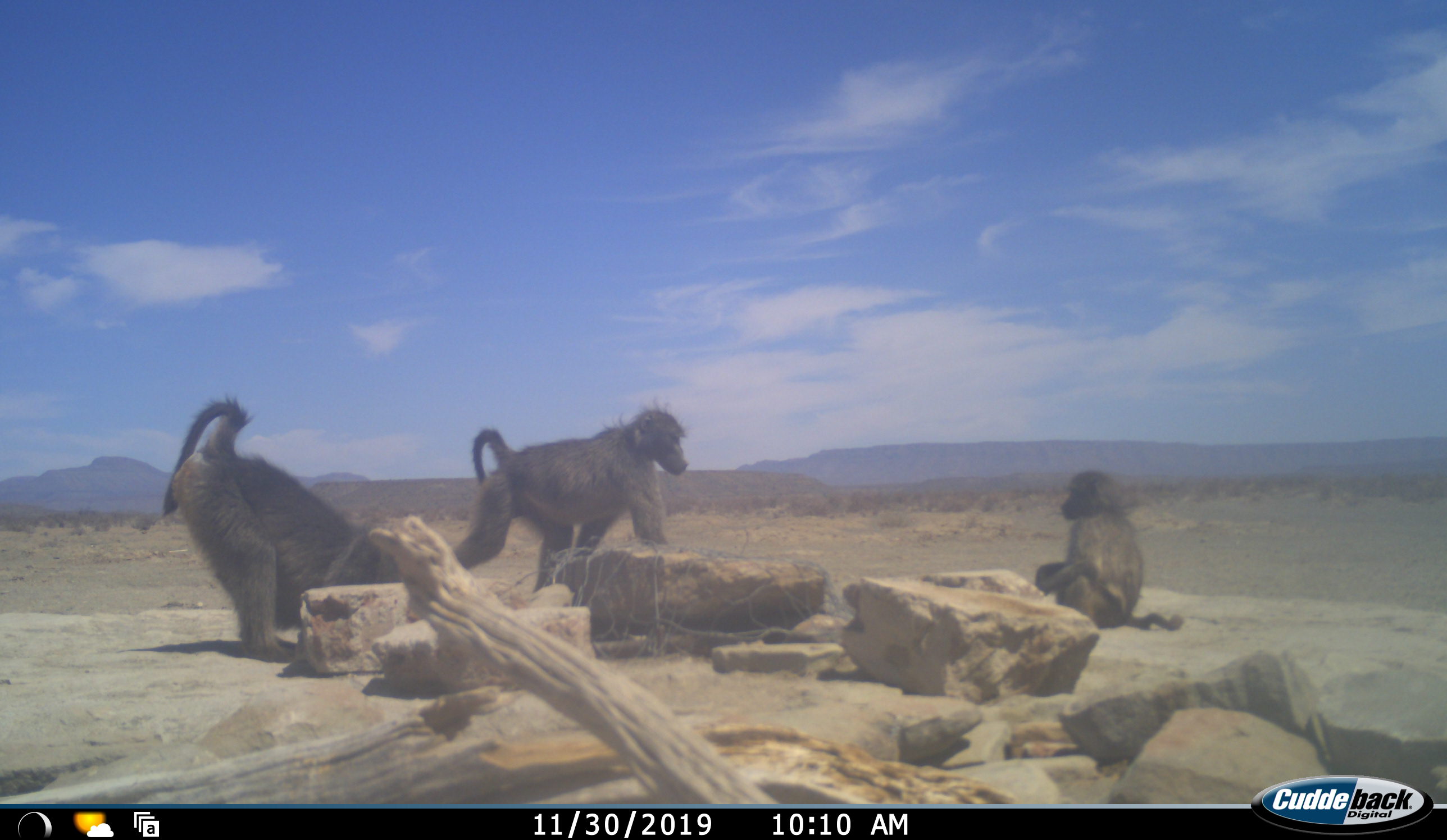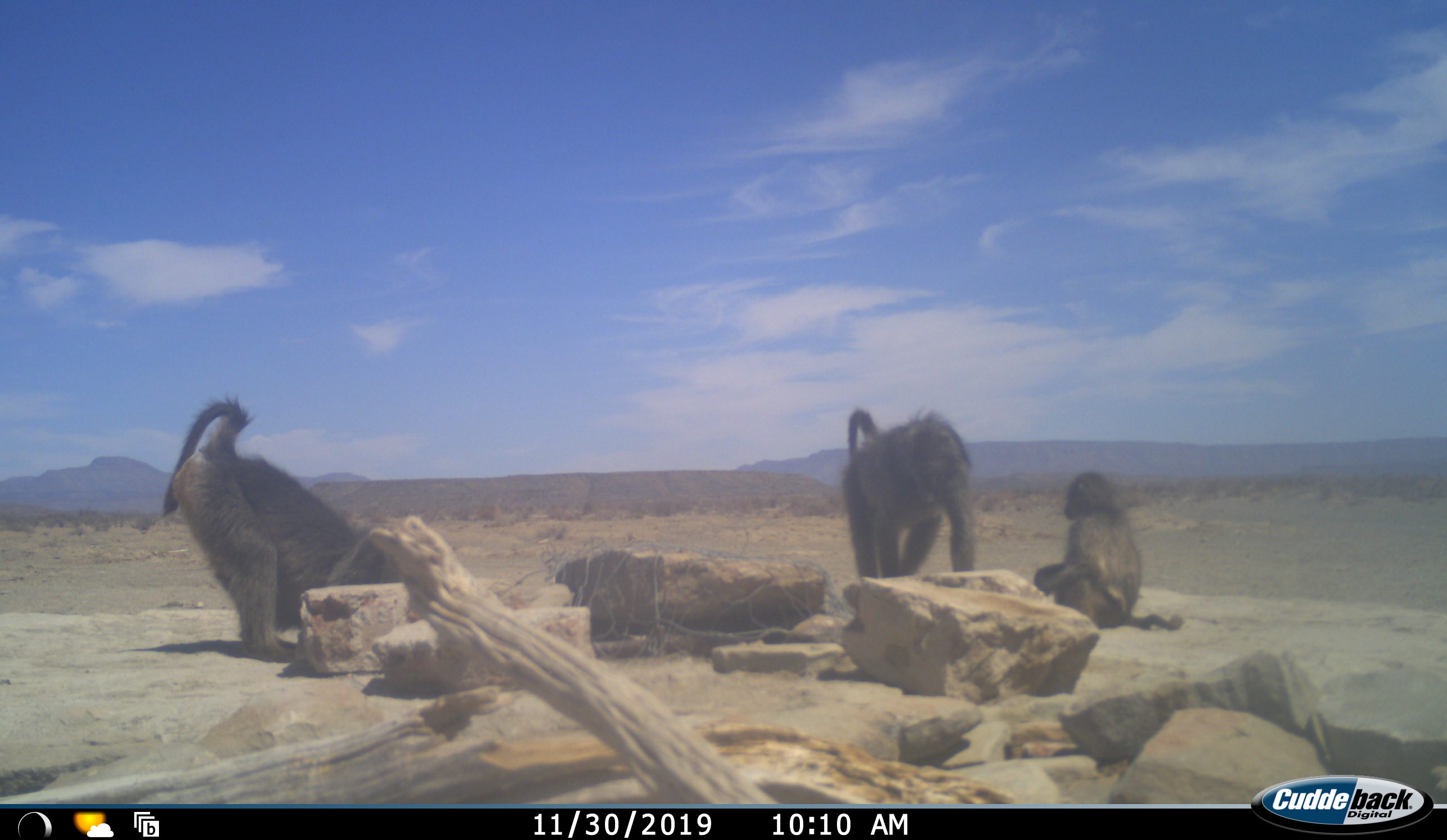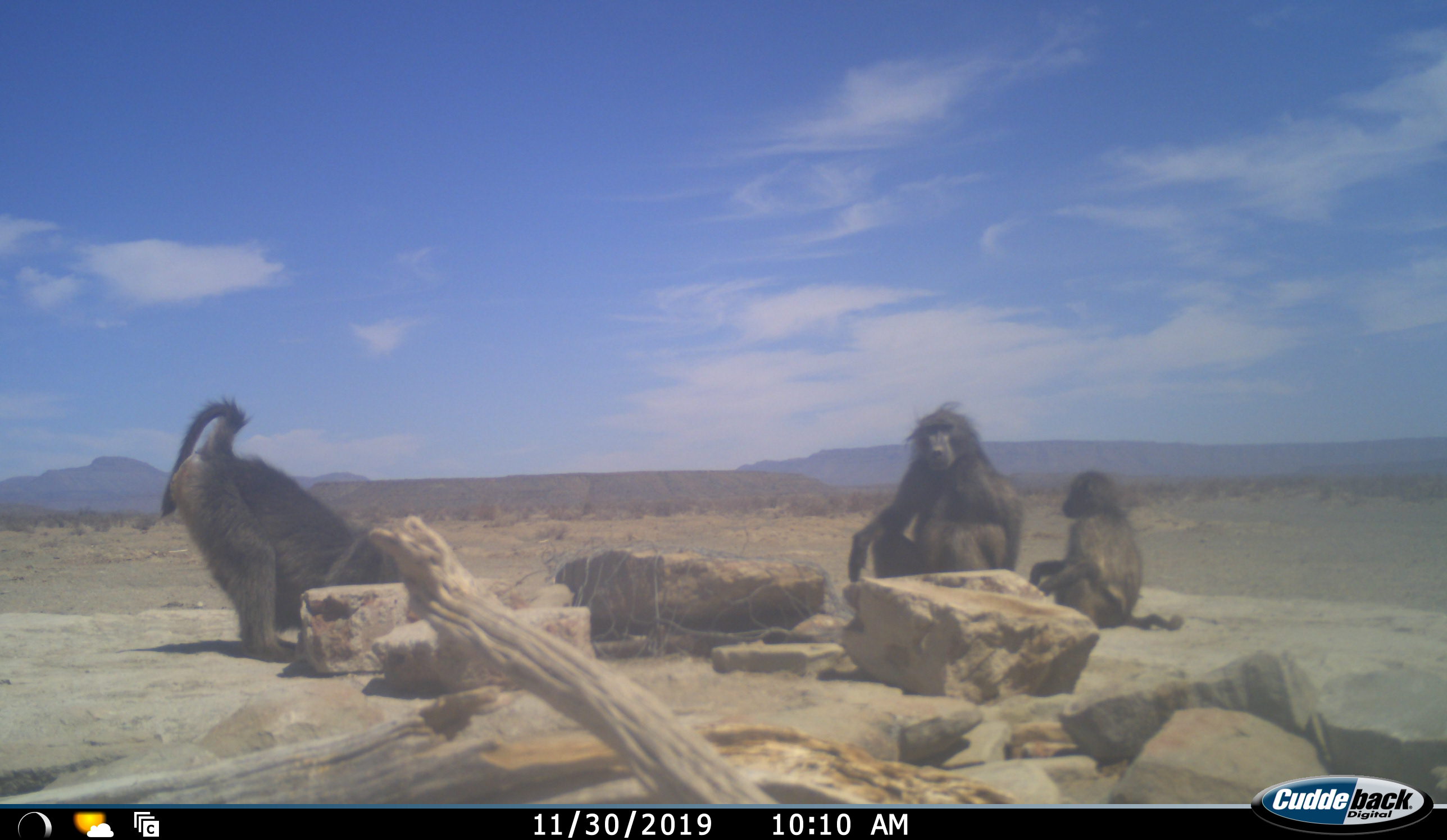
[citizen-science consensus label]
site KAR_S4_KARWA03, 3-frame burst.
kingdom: Animalia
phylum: Chordata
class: Mammalia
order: Primates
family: Cercopithecidae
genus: Papio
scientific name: Papio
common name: baboon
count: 3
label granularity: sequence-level